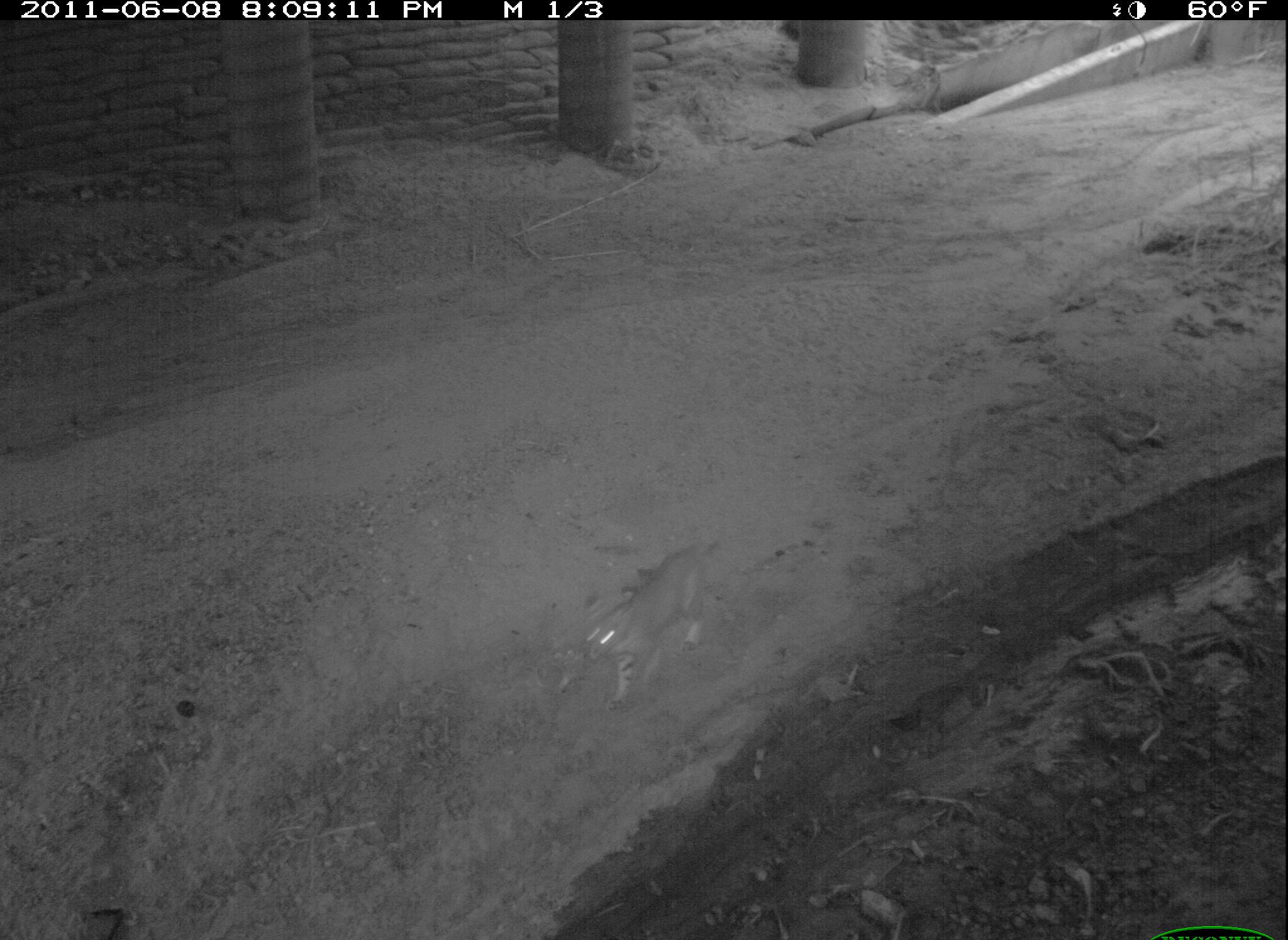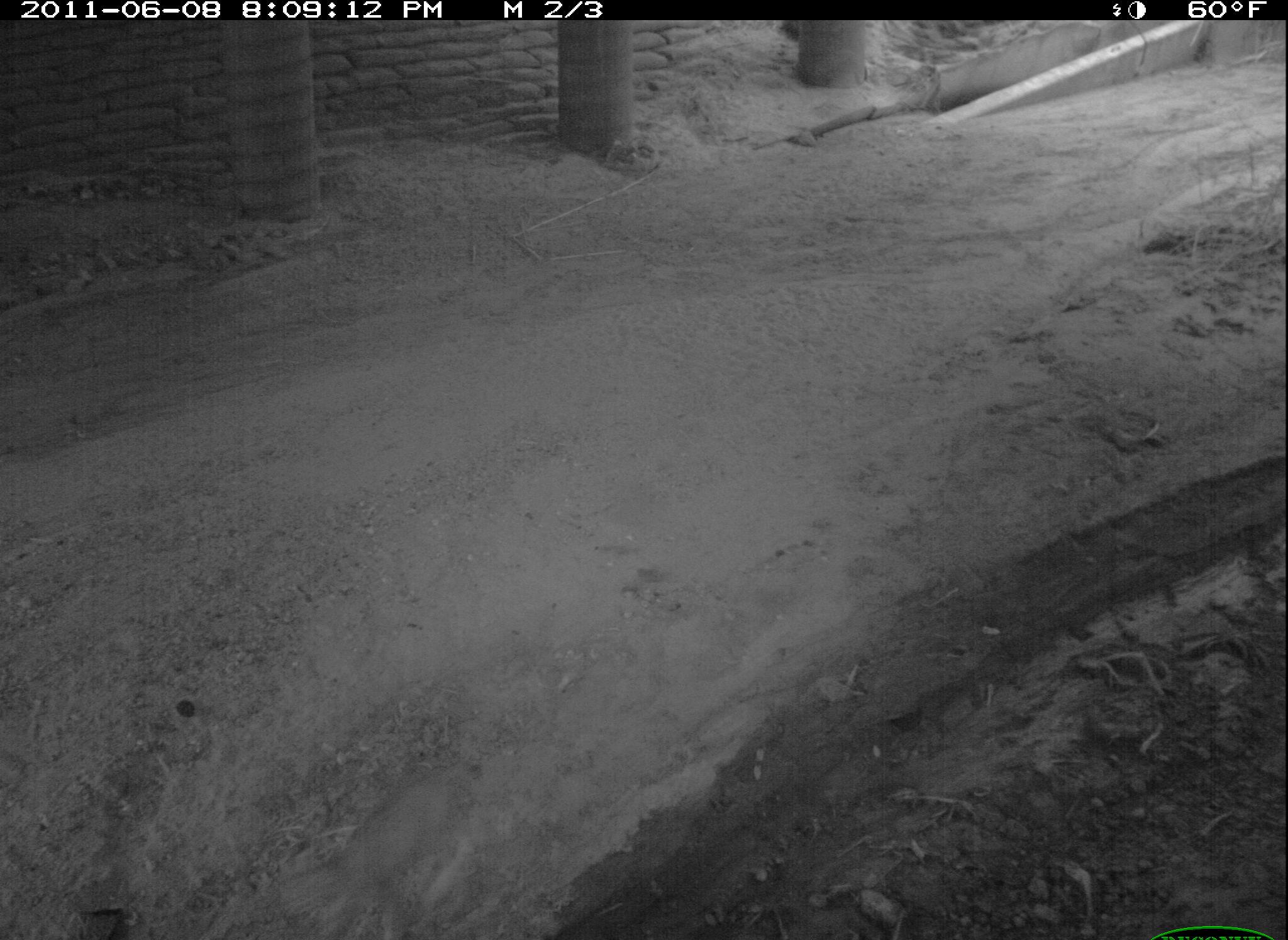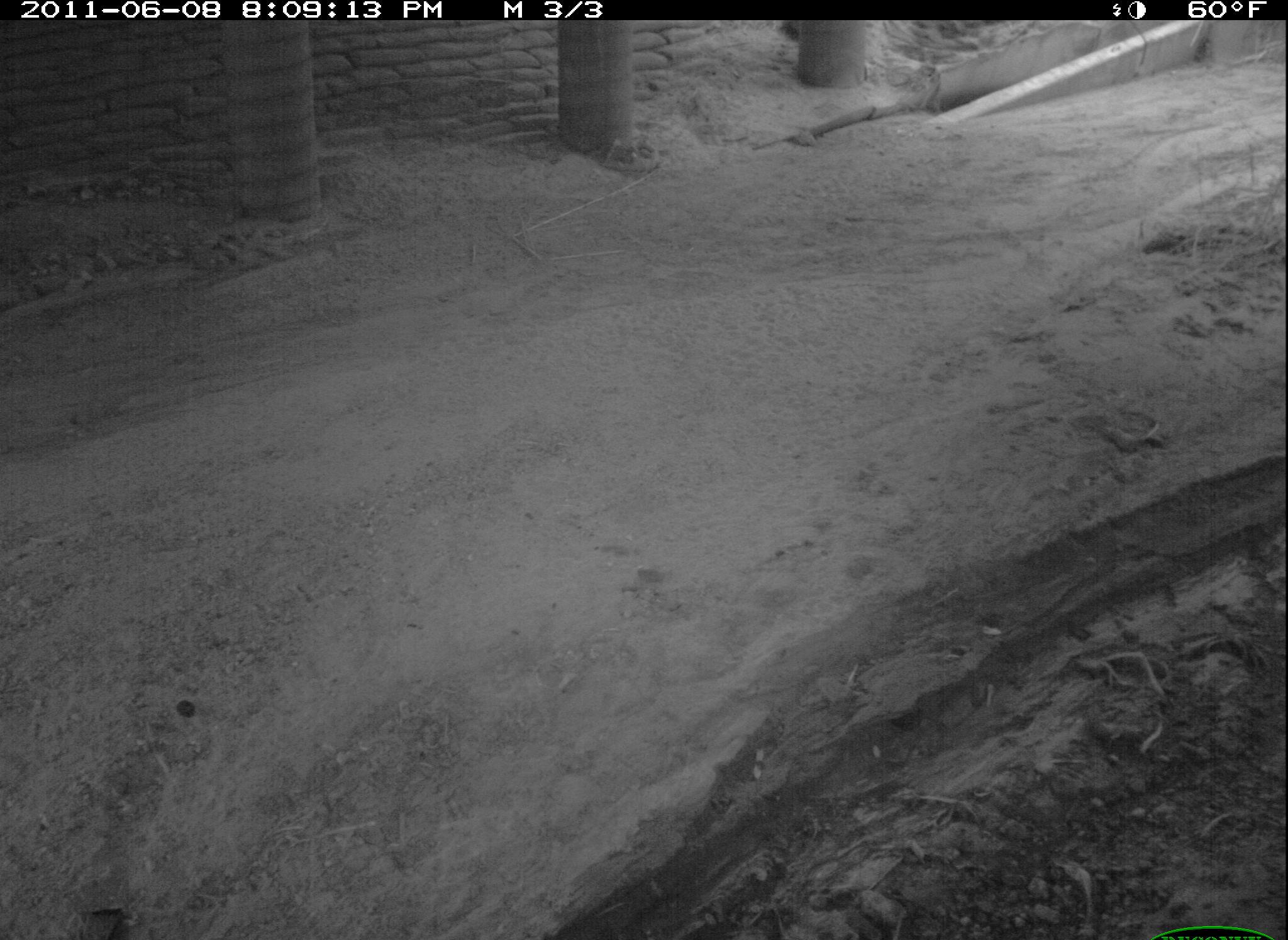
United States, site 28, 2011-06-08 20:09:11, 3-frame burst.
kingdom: Animalia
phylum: Chordata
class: Mammalia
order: Carnivora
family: Felidae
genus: Lynx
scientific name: Lynx rufus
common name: bobcat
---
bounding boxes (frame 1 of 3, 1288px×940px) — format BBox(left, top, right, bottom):
bobcat: BBox(552, 519, 733, 725)